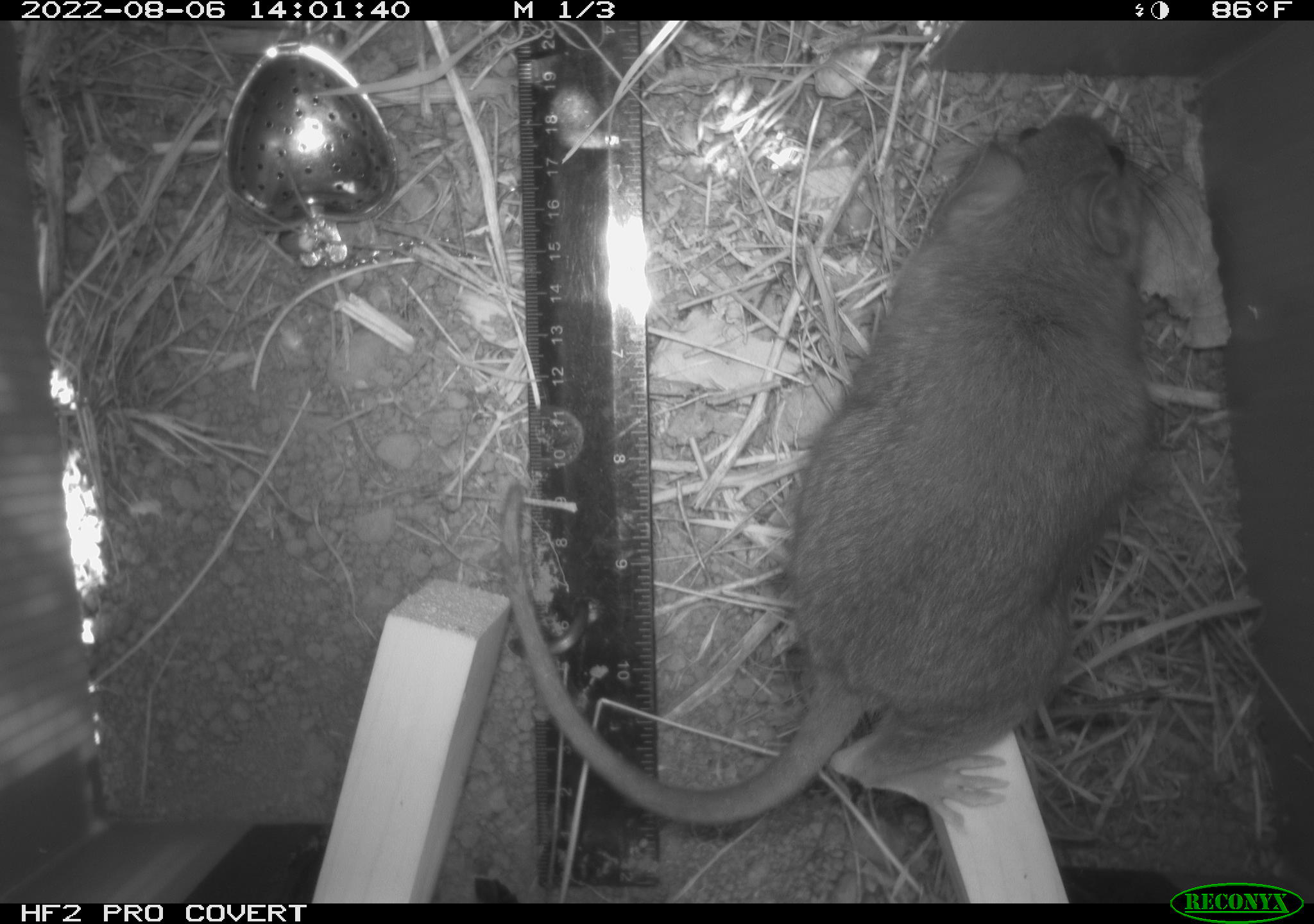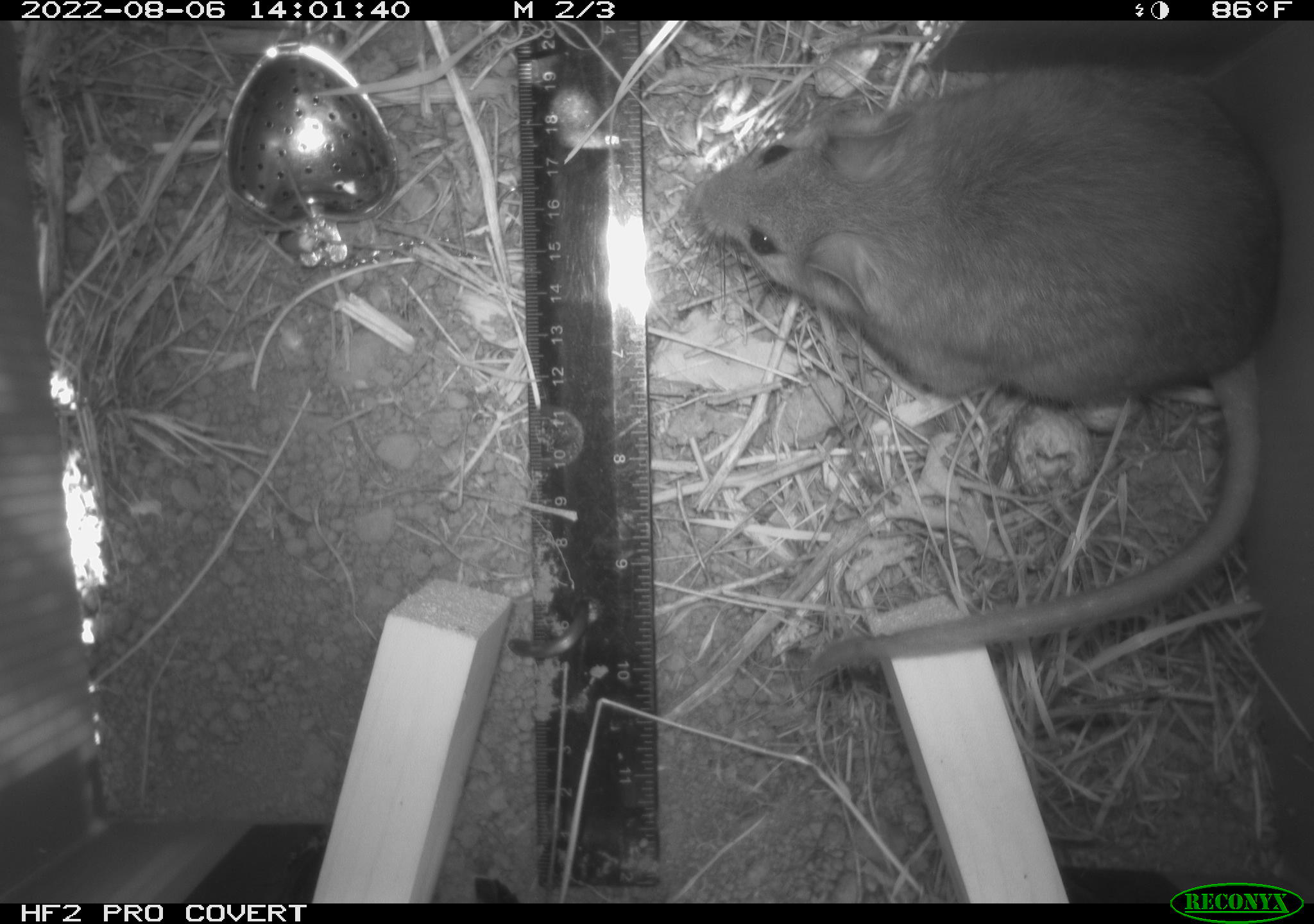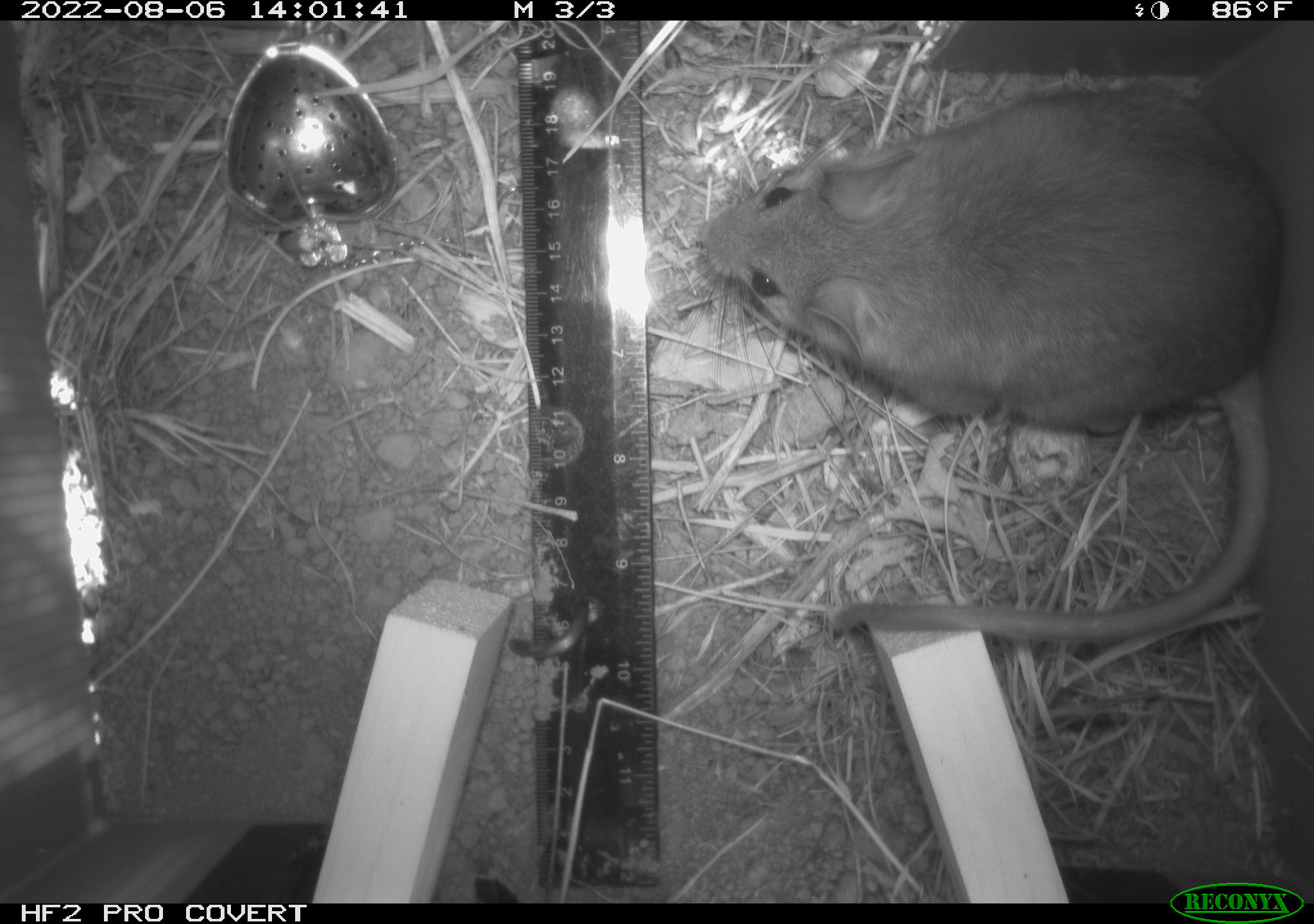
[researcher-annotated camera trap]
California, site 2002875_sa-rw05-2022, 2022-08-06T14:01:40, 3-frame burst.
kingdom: Animalia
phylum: Chordata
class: Mammalia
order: Rodentia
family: Cricetidae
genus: Neotoma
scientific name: Neotoma fuscipes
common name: dusky-footed woodrat